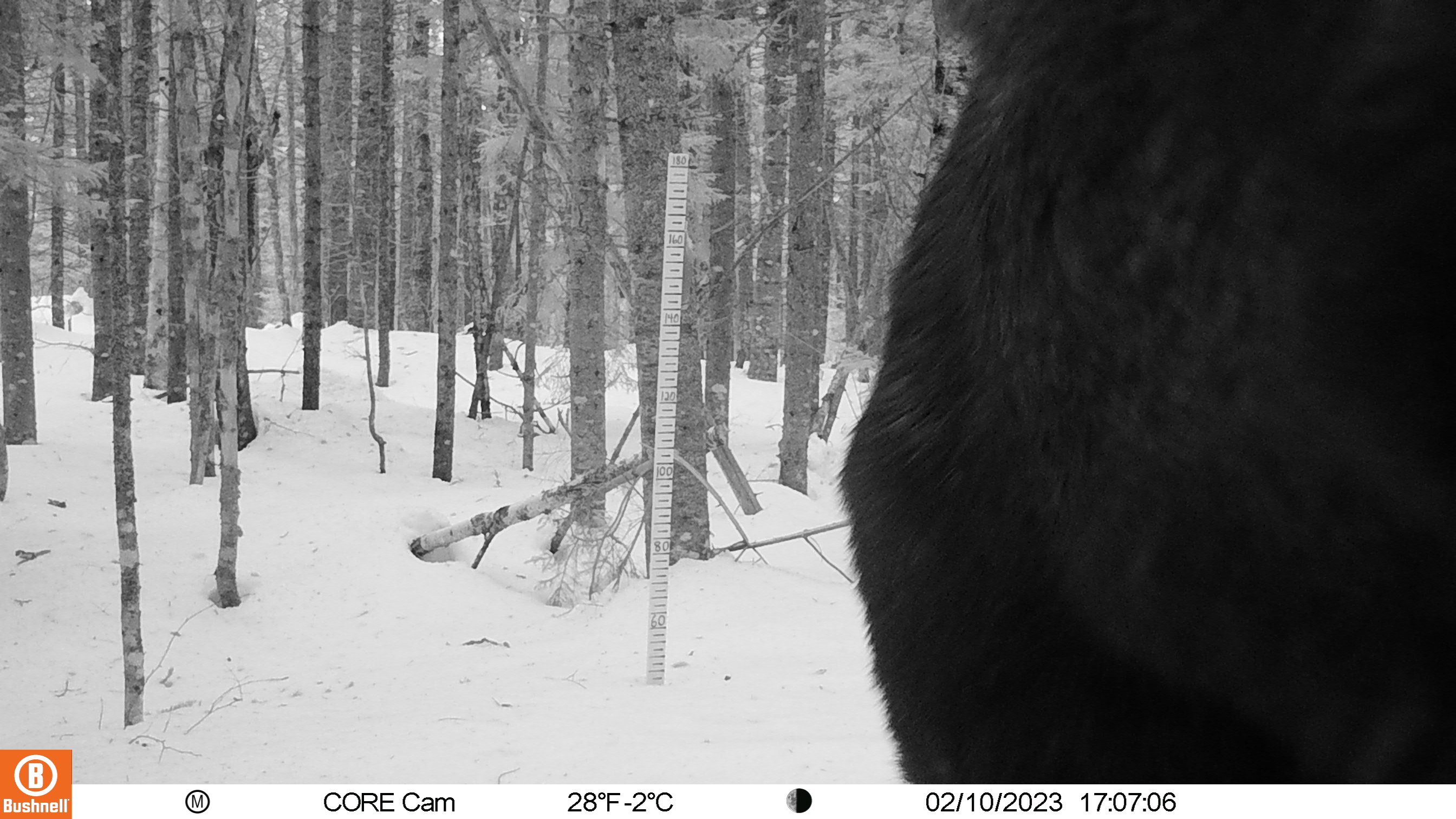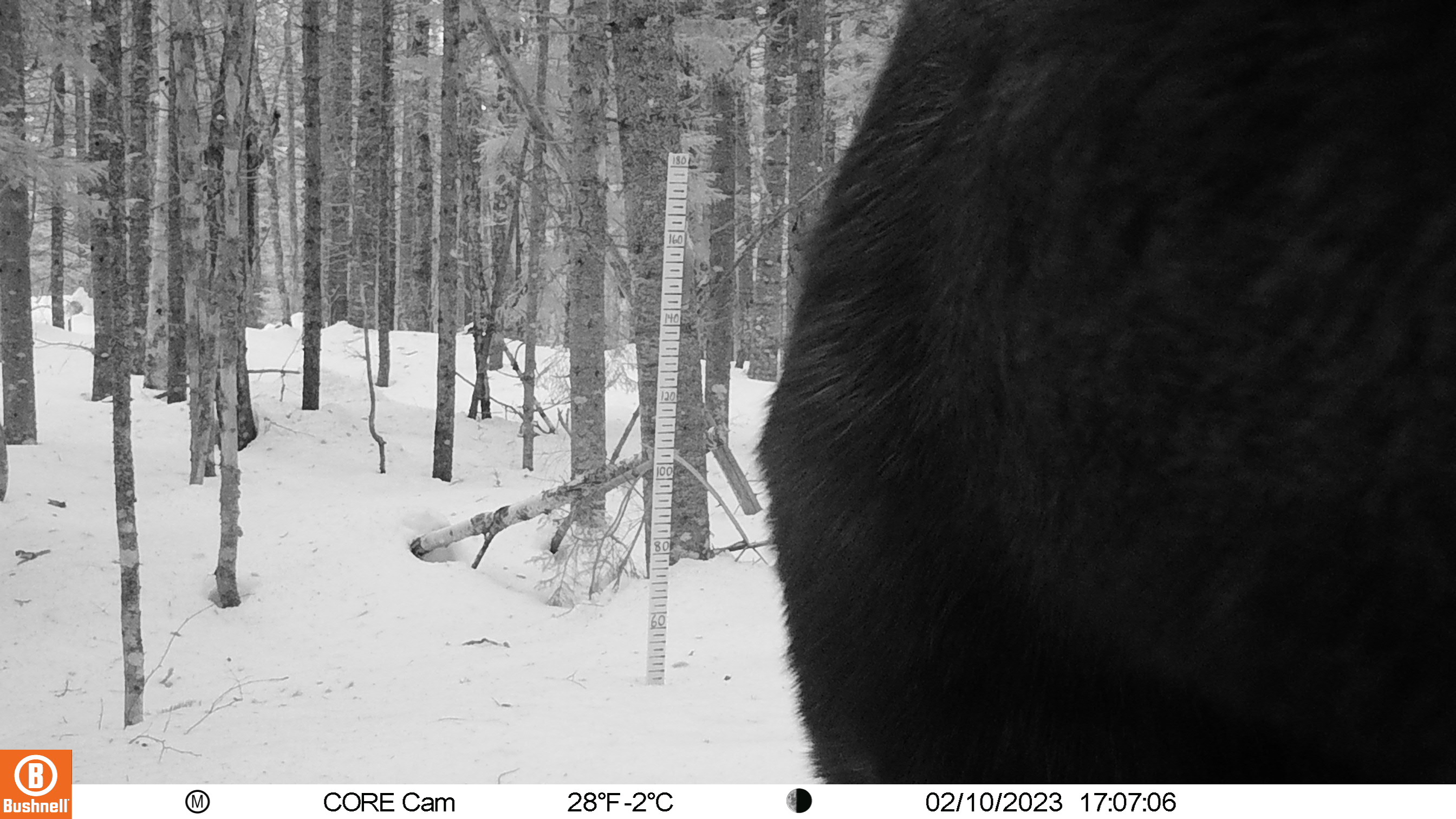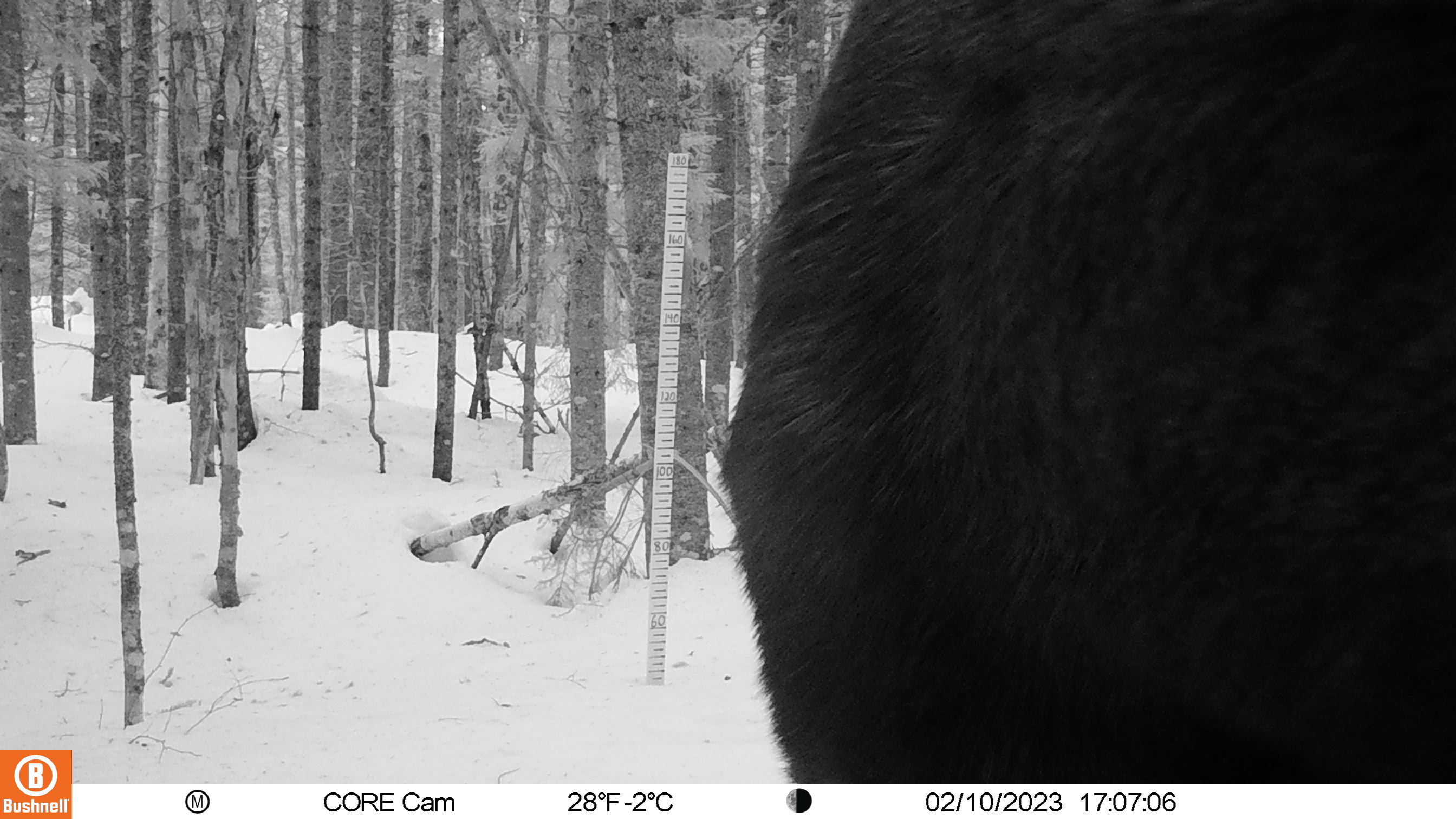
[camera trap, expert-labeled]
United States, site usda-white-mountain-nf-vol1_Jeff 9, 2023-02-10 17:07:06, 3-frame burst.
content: unidentified animal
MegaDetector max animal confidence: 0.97